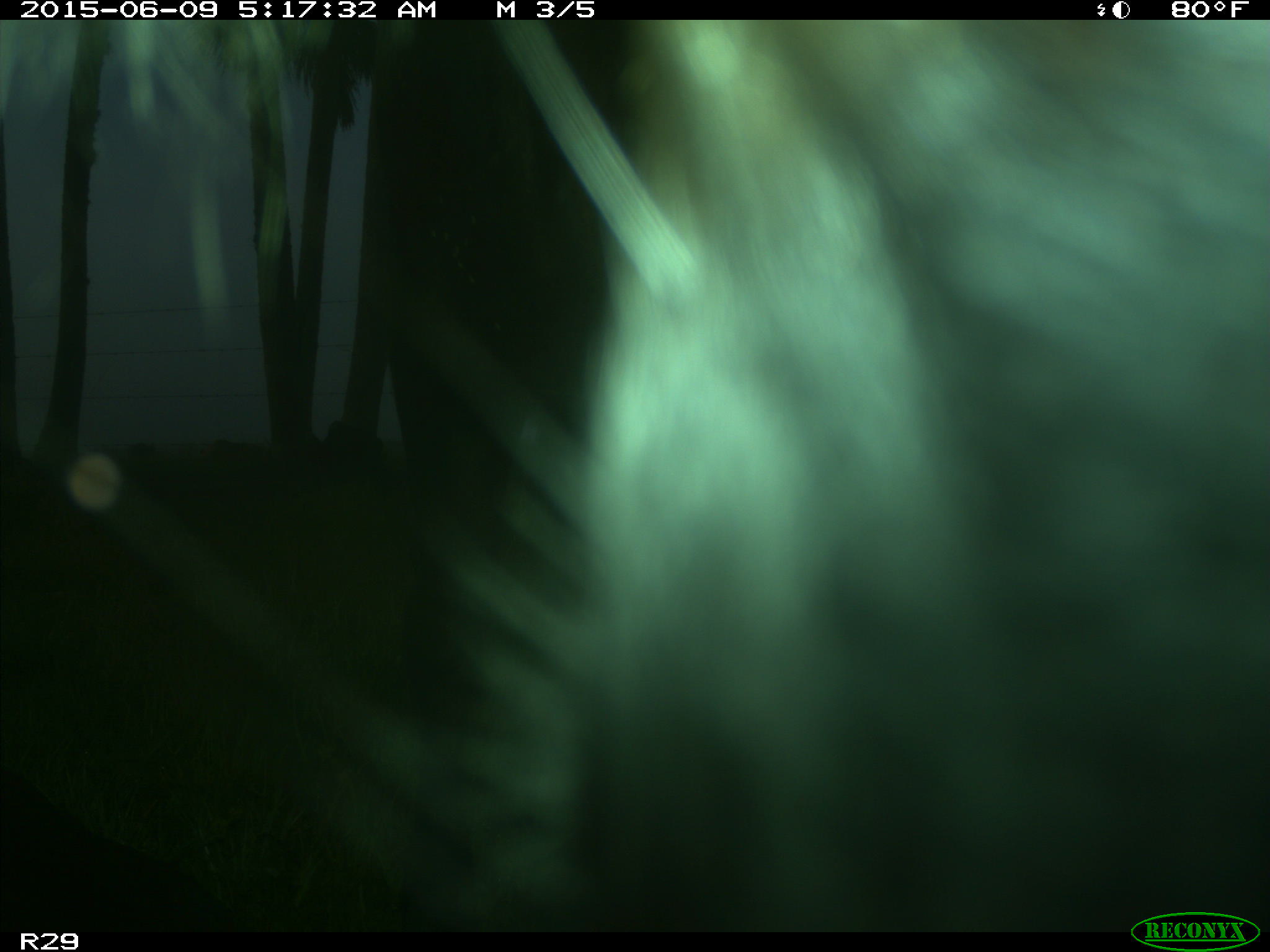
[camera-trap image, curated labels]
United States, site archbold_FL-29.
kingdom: Animalia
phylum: Chordata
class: Mammalia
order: Artiodactyla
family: Bovidae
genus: Bos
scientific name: Bos taurus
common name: domestic cow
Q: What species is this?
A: Bos taurus (domestic cow).